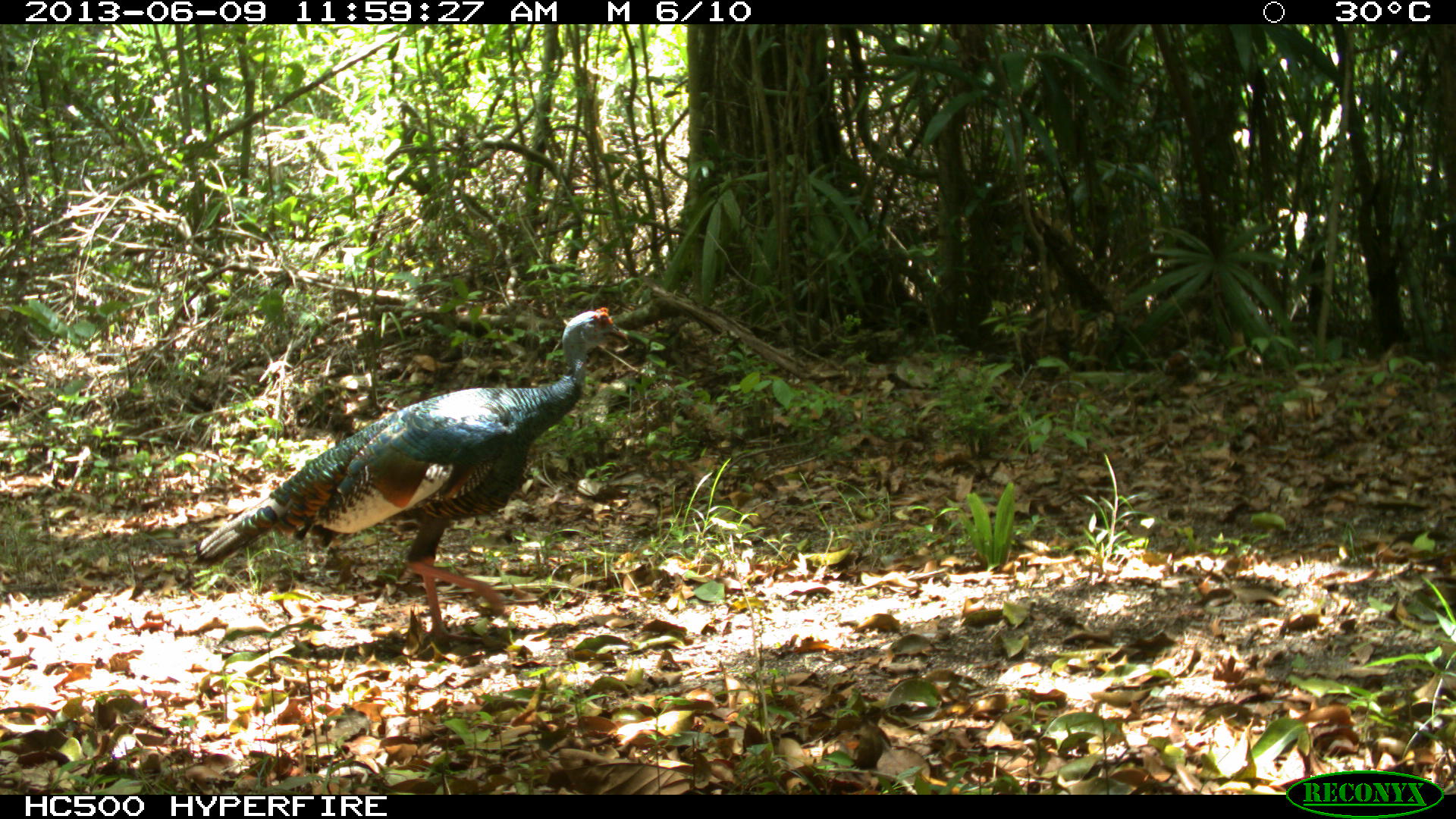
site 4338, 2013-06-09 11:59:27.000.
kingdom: Animalia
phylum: Chordata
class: Aves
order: Galliformes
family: Phasianidae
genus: Meleagris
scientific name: Meleagris ocellata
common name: ocellated turkey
Meleagris ocellata (ocellated turkey), count 1, sex female.